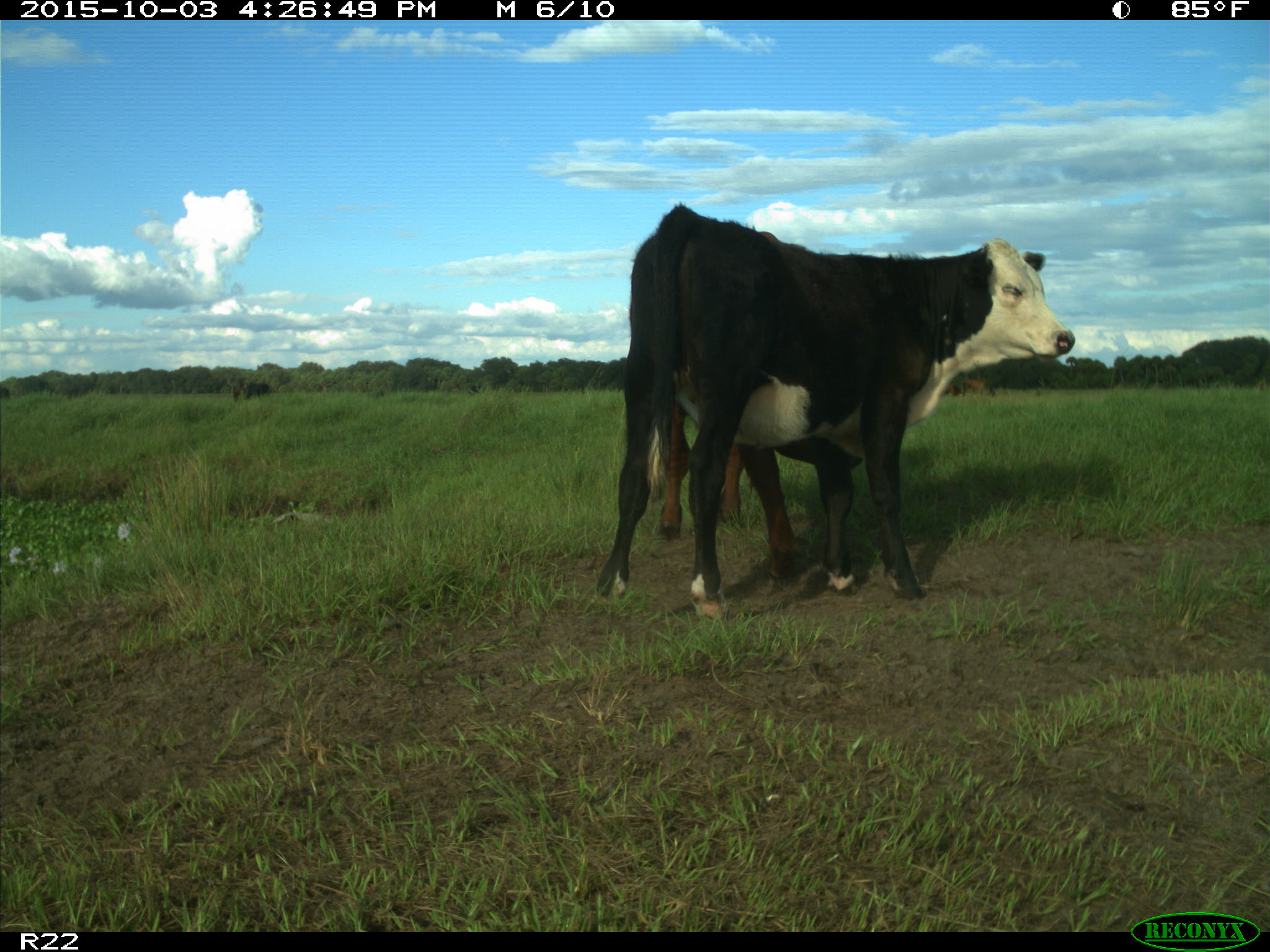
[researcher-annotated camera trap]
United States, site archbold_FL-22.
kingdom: Animalia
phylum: Chordata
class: Mammalia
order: Artiodactyla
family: Bovidae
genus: Bos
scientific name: Bos taurus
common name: domestic cow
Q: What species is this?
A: Bos taurus (domestic cow).